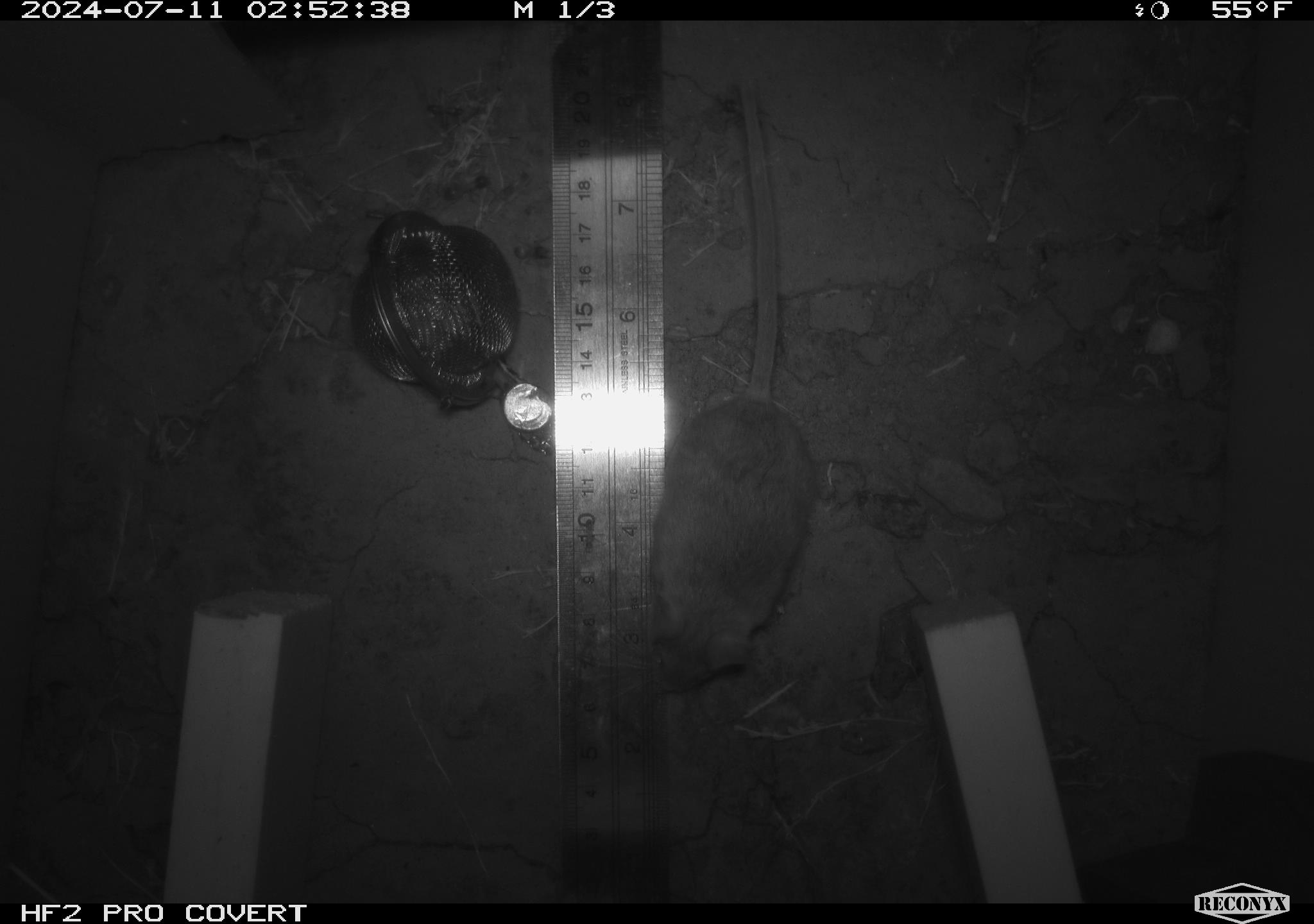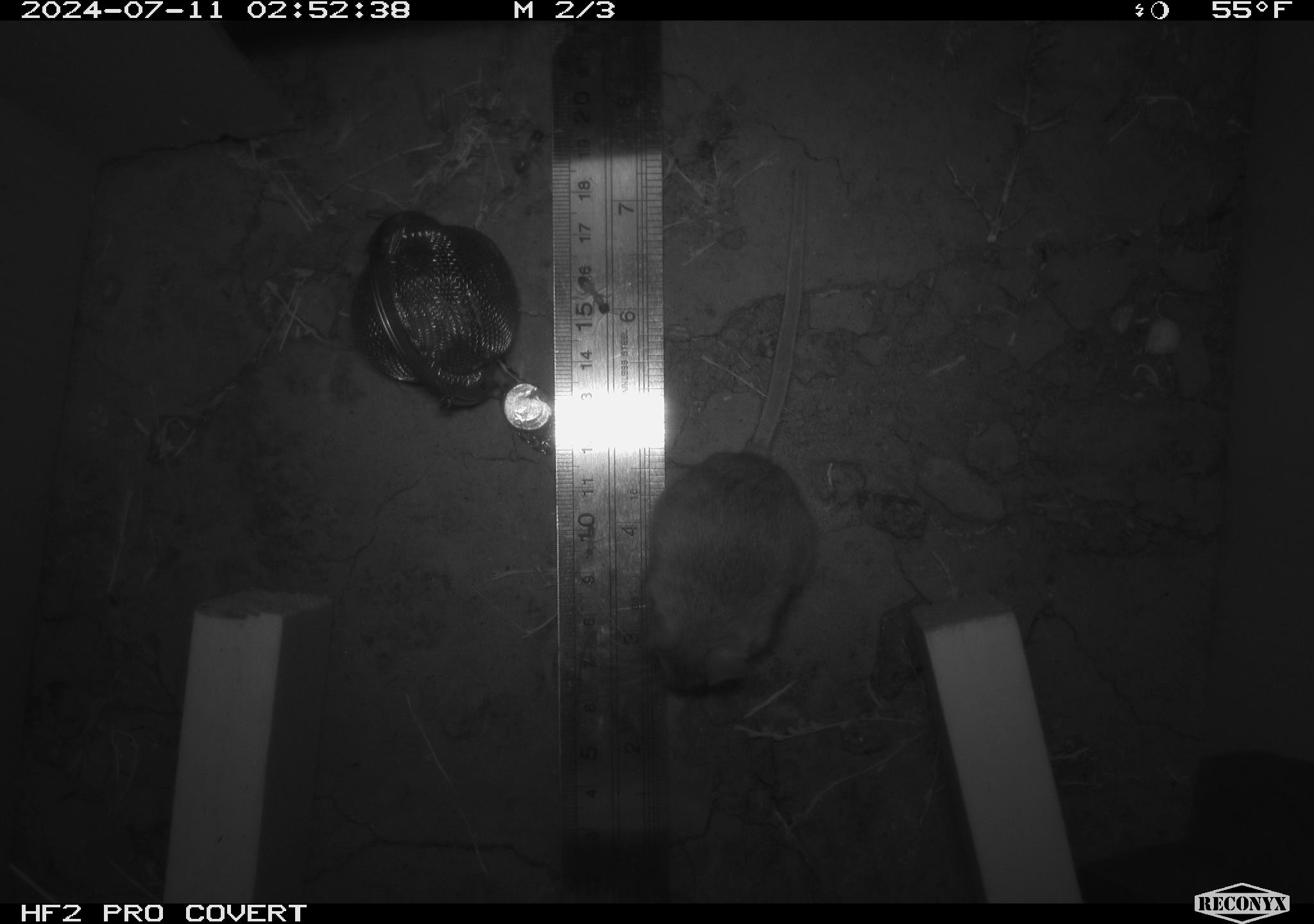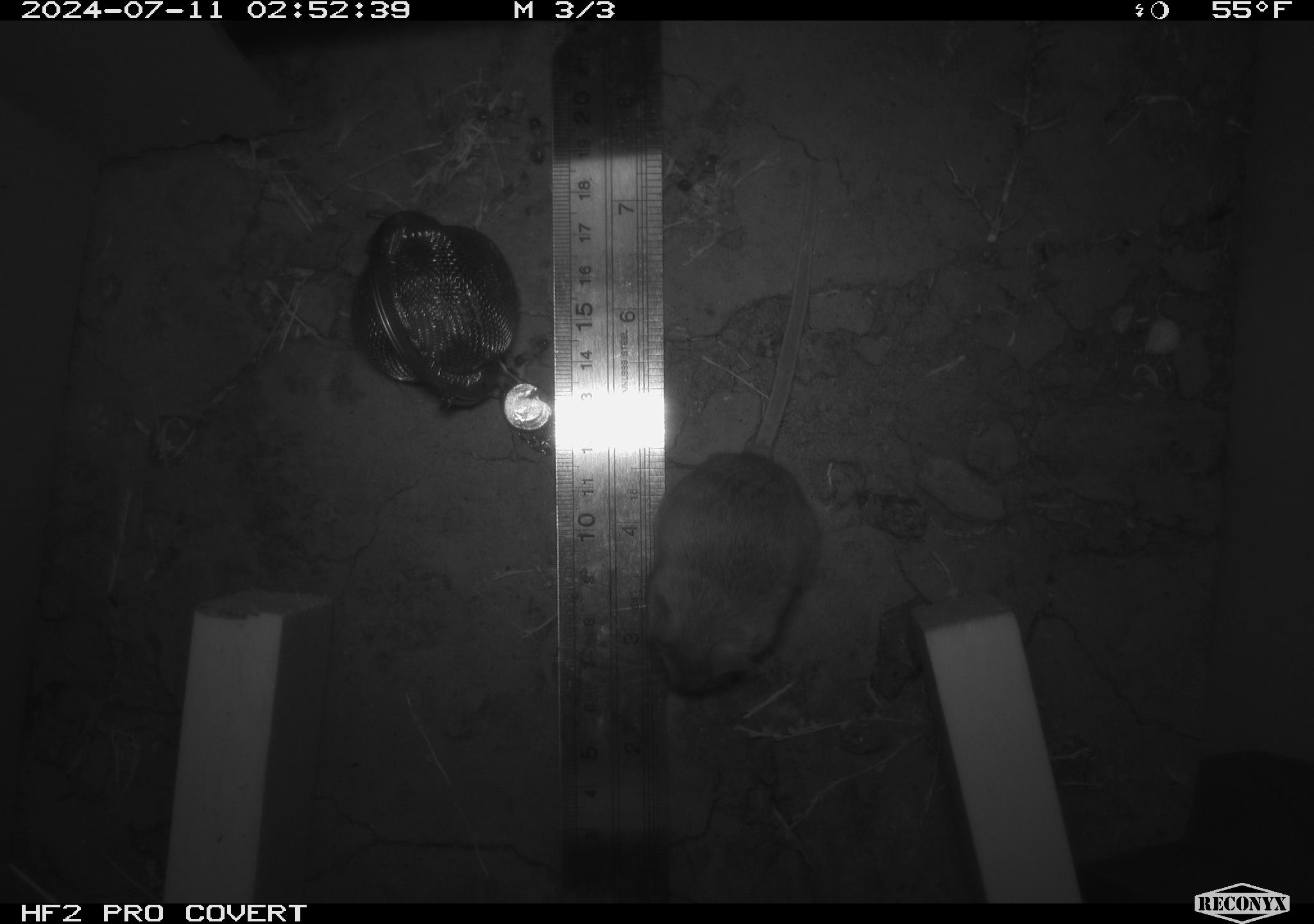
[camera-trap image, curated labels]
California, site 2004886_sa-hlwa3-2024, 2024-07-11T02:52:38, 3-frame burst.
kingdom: Animalia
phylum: Chordata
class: Mammalia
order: Rodentia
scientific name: Rodentia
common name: mouse species